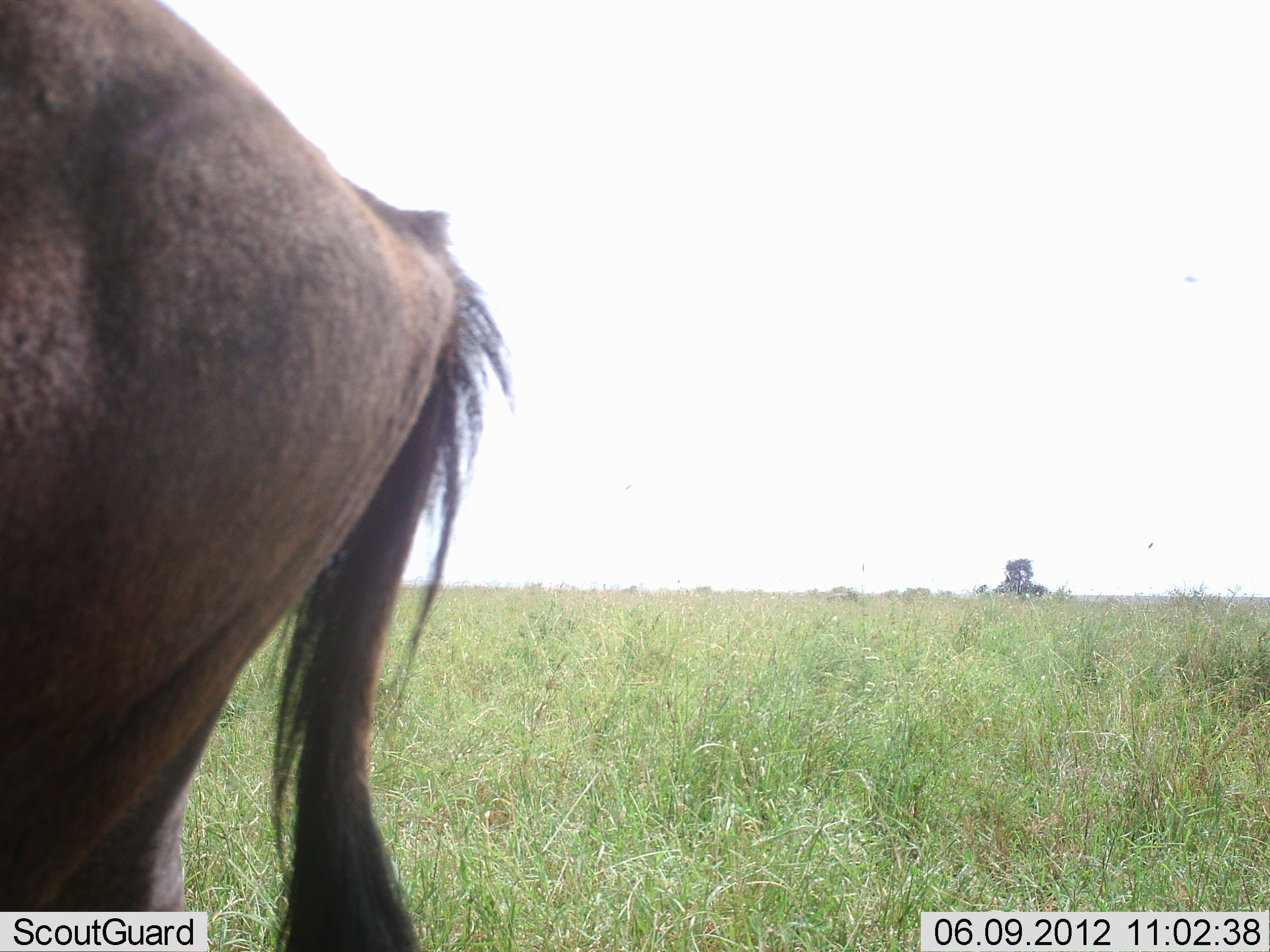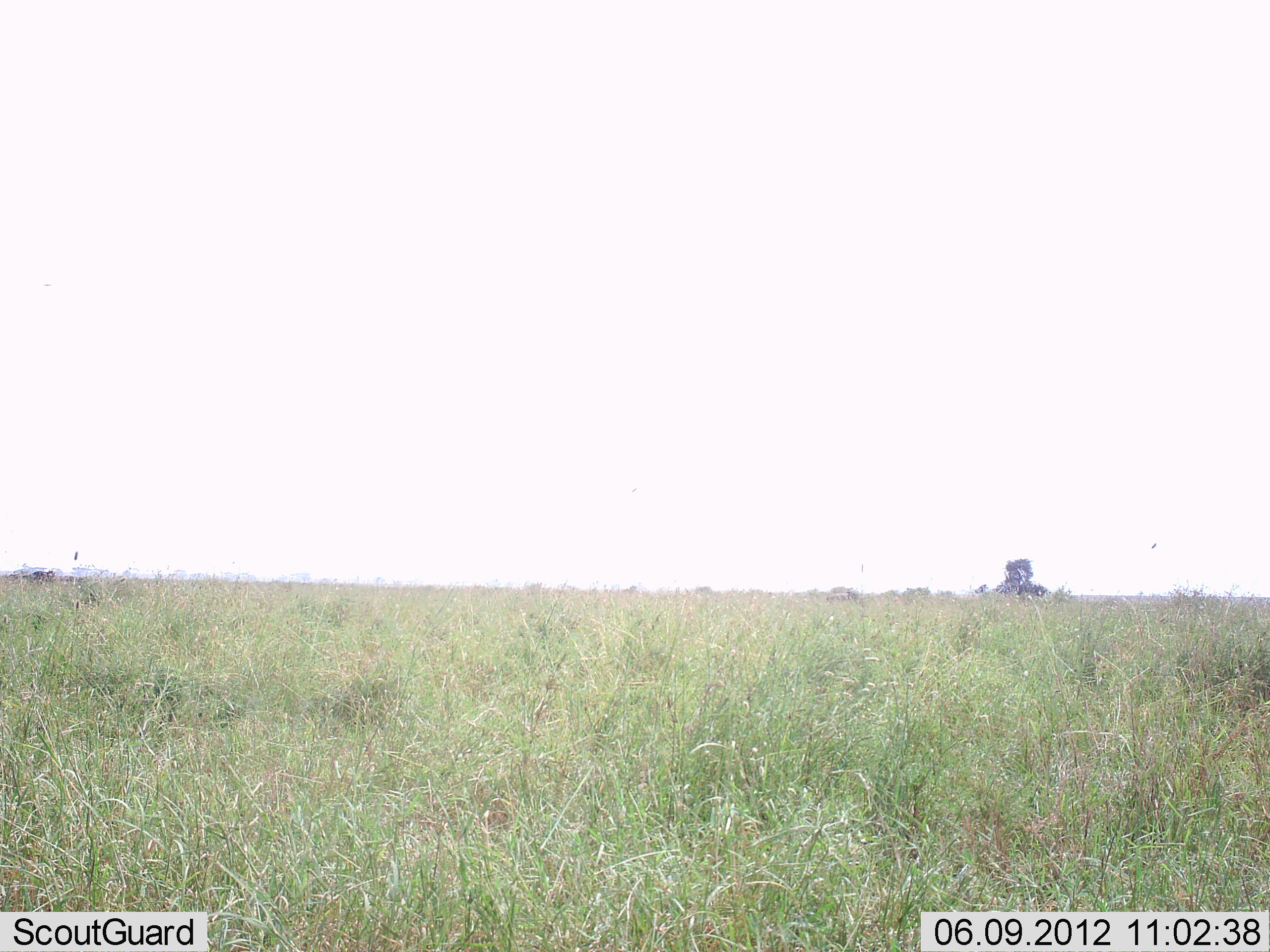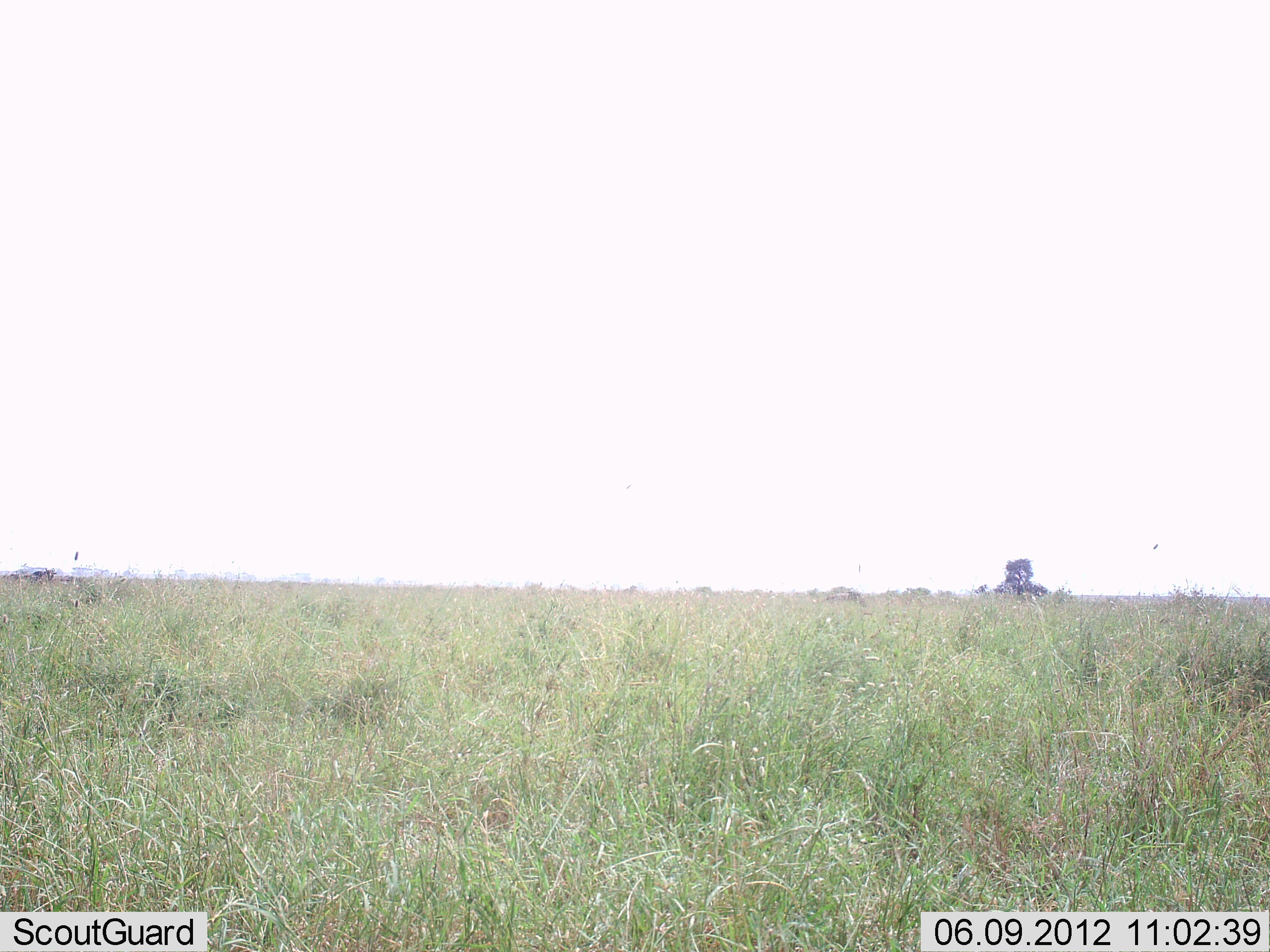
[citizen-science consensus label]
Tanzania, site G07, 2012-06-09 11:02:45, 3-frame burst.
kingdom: Animalia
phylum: Chordata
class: Mammalia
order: Artiodactyla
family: Bovidae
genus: Connochaetes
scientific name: Connochaetes taurinus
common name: blue wildebeest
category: wildebeest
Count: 1.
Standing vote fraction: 20%.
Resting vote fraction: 0%.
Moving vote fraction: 80%.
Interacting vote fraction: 0%.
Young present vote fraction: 0%.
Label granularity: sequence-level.